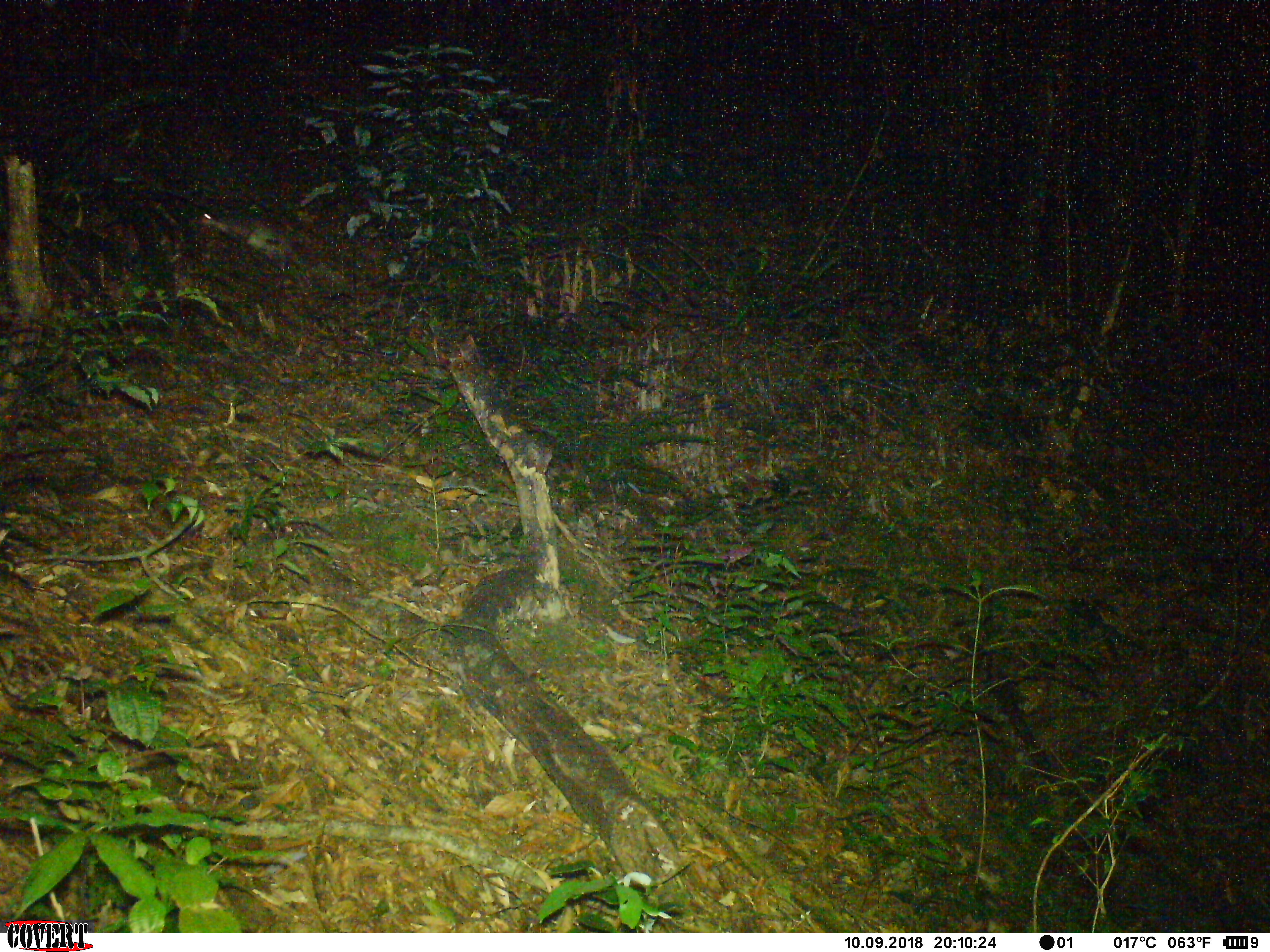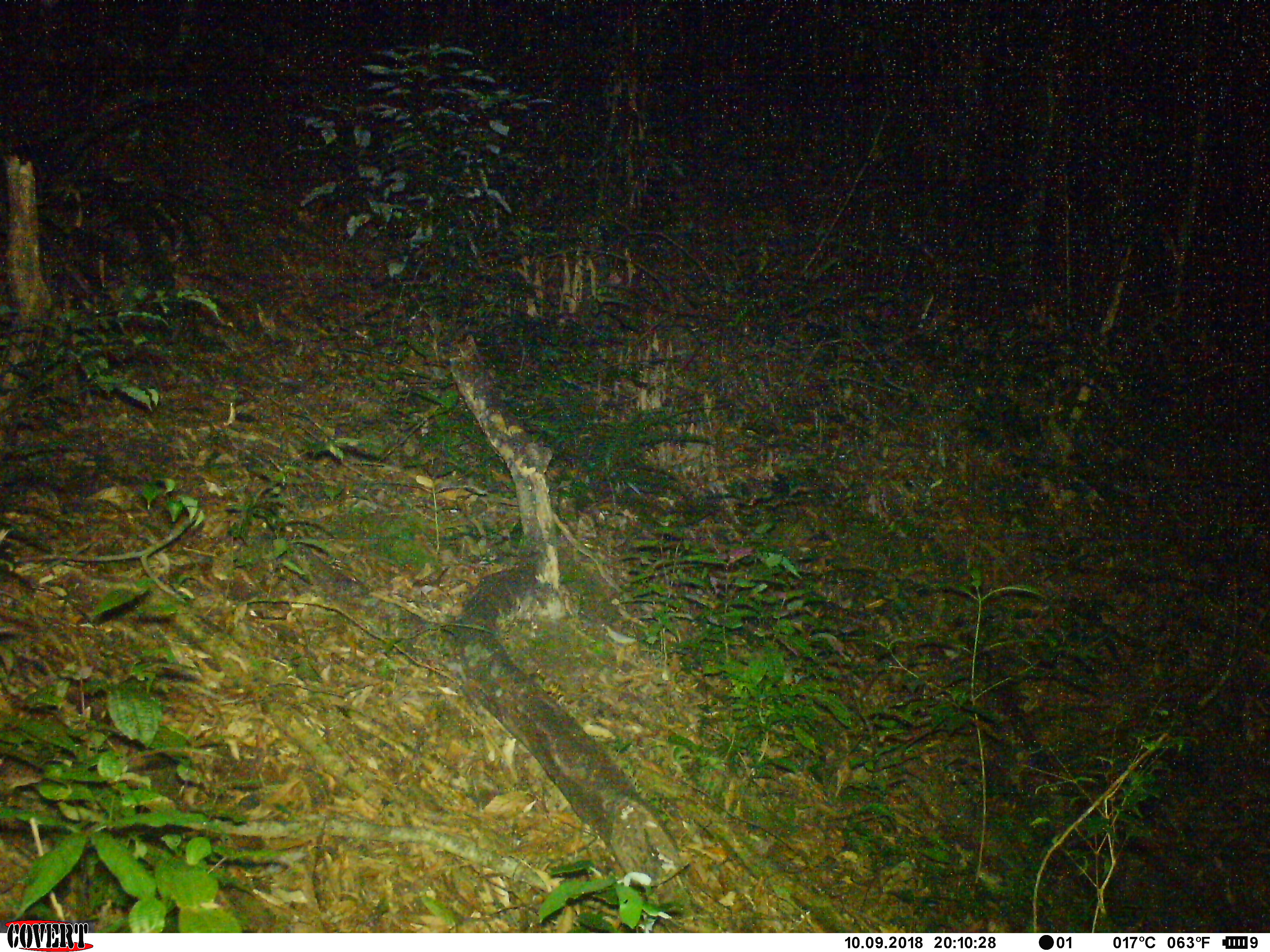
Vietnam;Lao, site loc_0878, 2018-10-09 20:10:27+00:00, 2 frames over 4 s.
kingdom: Animalia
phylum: Chordata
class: Mammalia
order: Rodentia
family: Hystricidae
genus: Atherurus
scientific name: Atherurus macrourus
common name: asiatic brush-tailed porcupine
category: asiatic brush tailed porcupine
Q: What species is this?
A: Asiatic brush tailed porcupine (asiatic brush-tailed porcupine) (Atherurus macrourus).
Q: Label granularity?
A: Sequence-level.